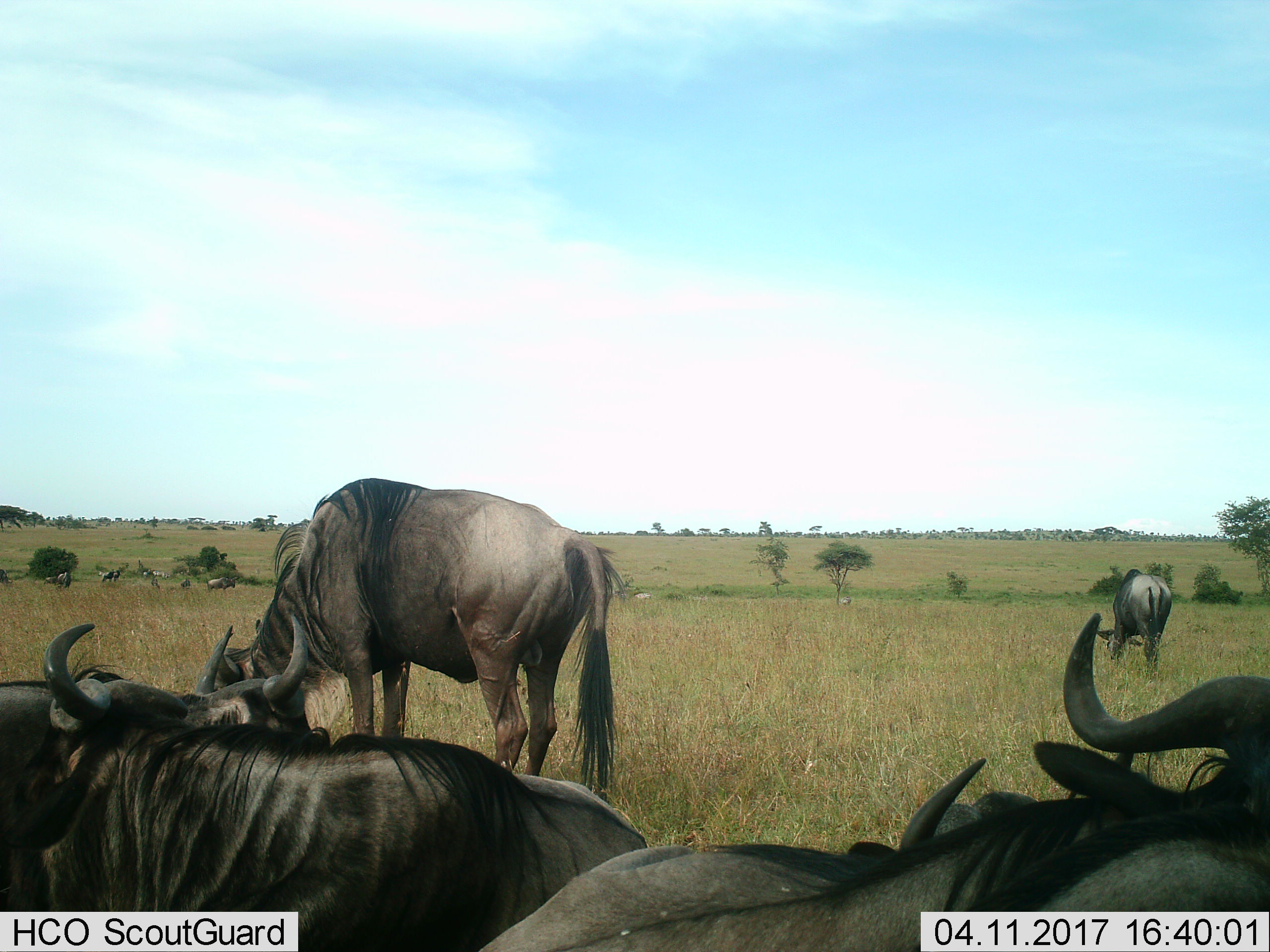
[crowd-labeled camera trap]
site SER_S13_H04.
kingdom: Animalia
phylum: Chordata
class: Mammalia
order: Artiodactyla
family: Bovidae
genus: Connochaetes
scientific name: Connochaetes taurinus taurinus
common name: blue wildebeest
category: wildebeestblue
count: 6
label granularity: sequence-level